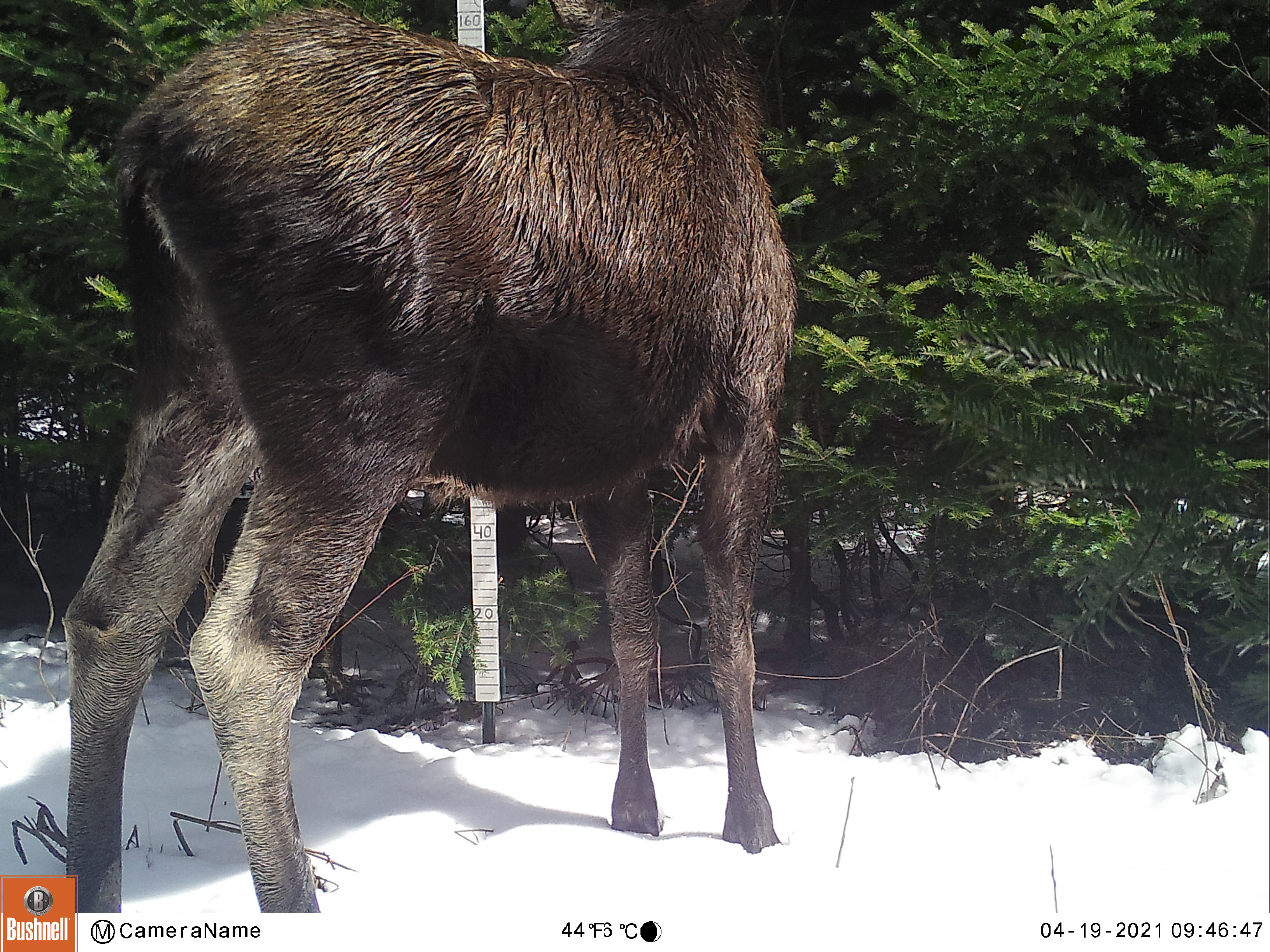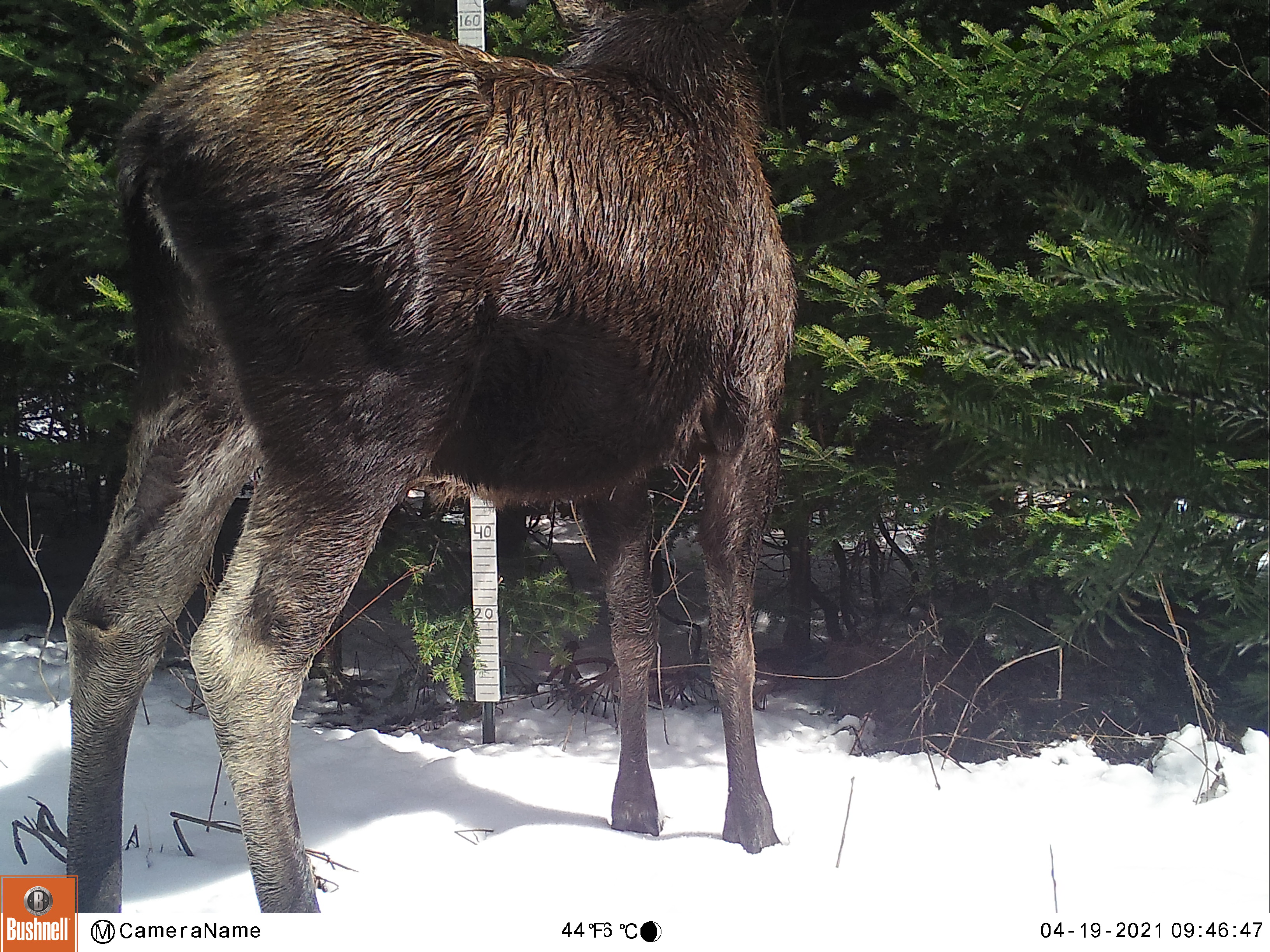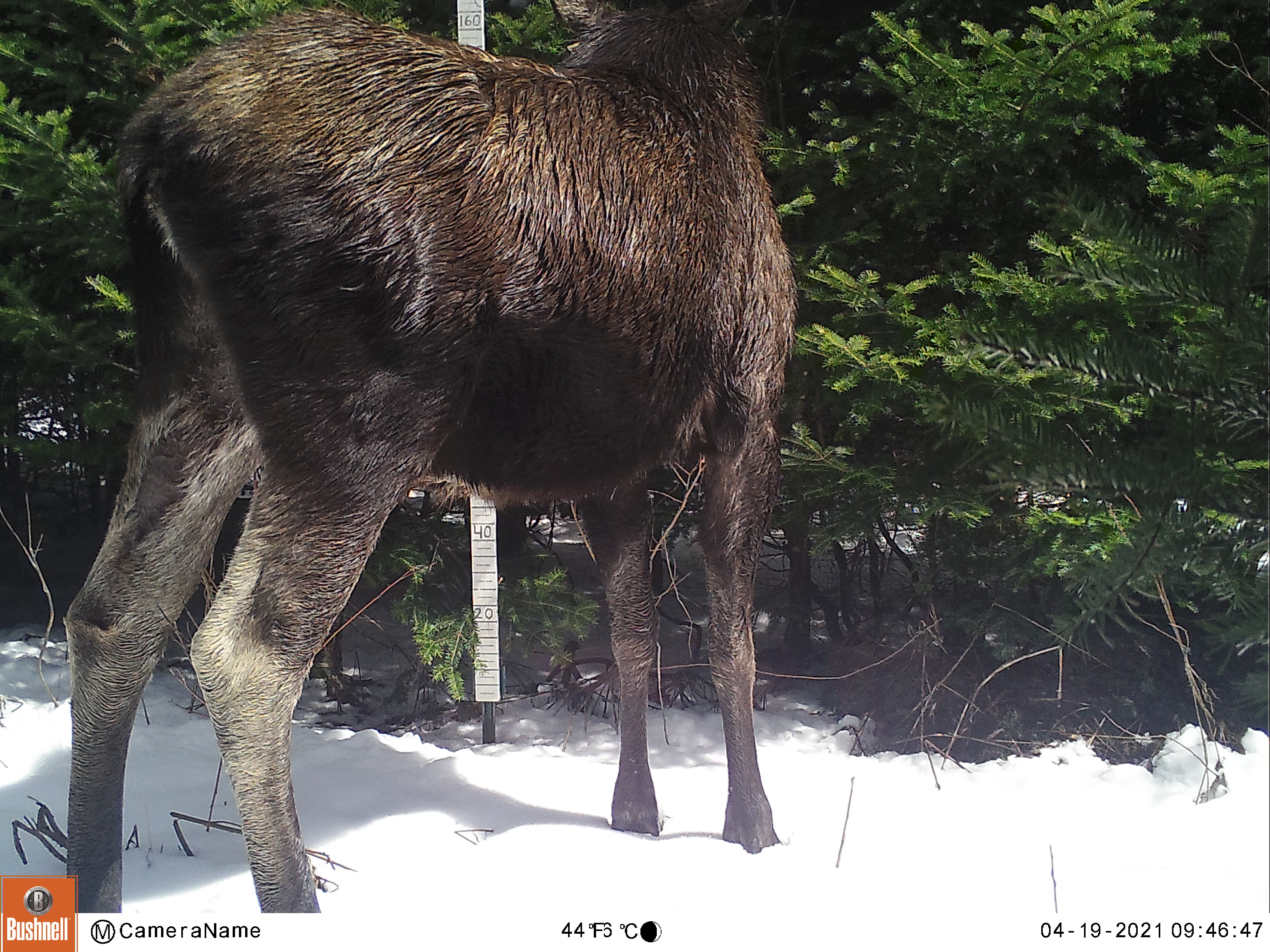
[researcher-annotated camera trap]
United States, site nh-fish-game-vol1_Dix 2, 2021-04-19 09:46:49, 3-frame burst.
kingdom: Animalia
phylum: Chordata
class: Mammalia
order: Artiodactyla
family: Cervidae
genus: Alces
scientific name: Alces alces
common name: moose